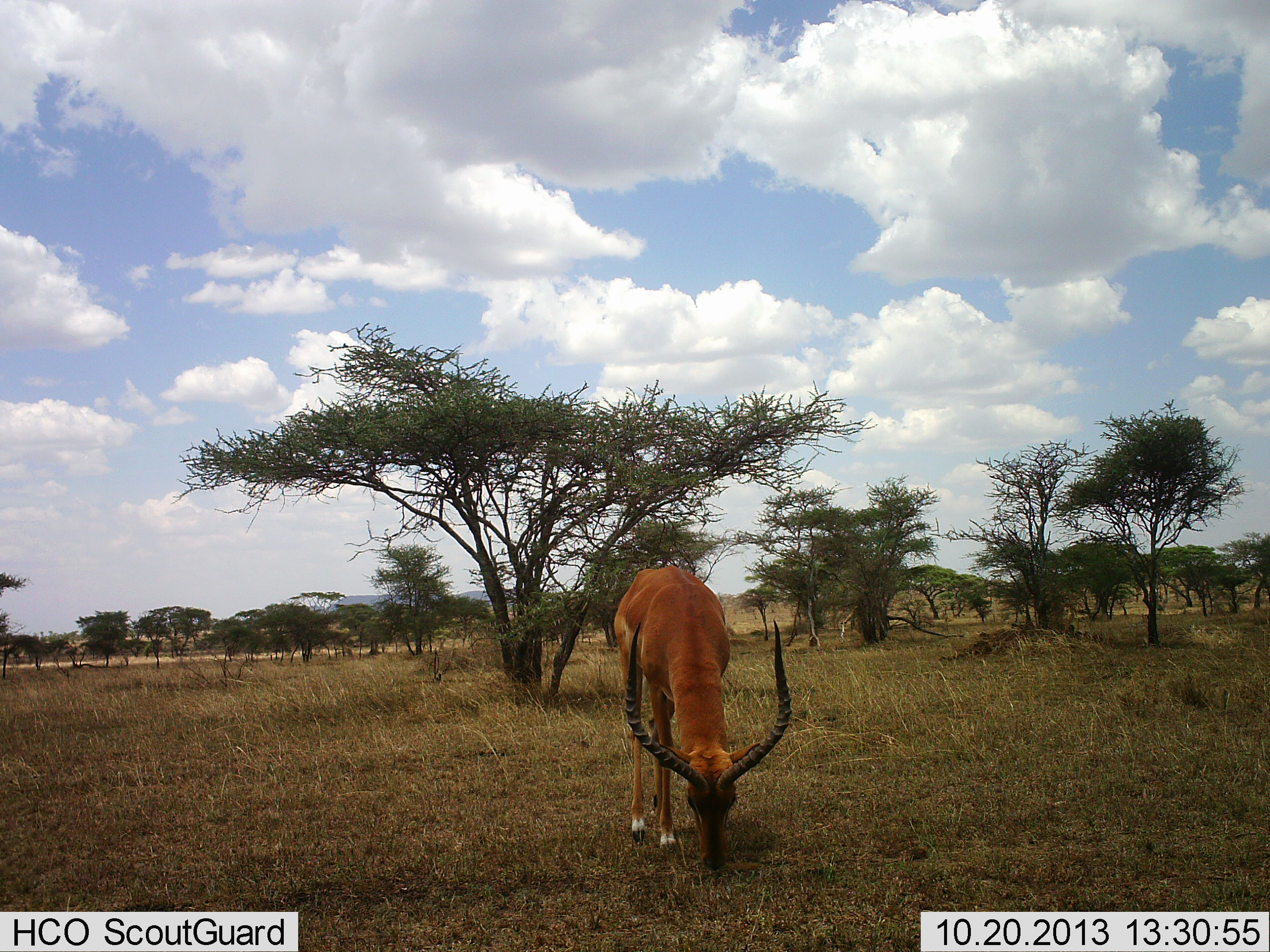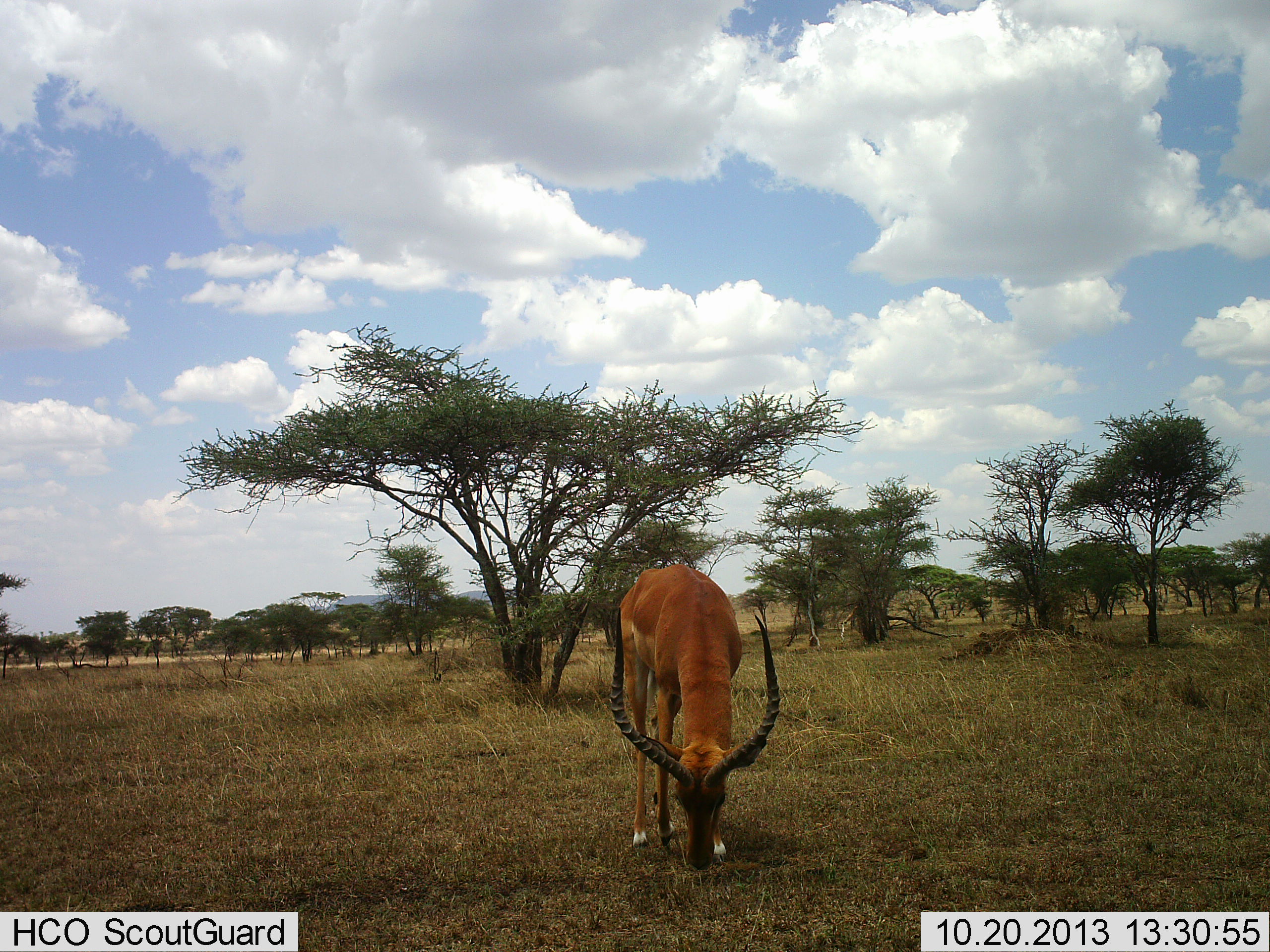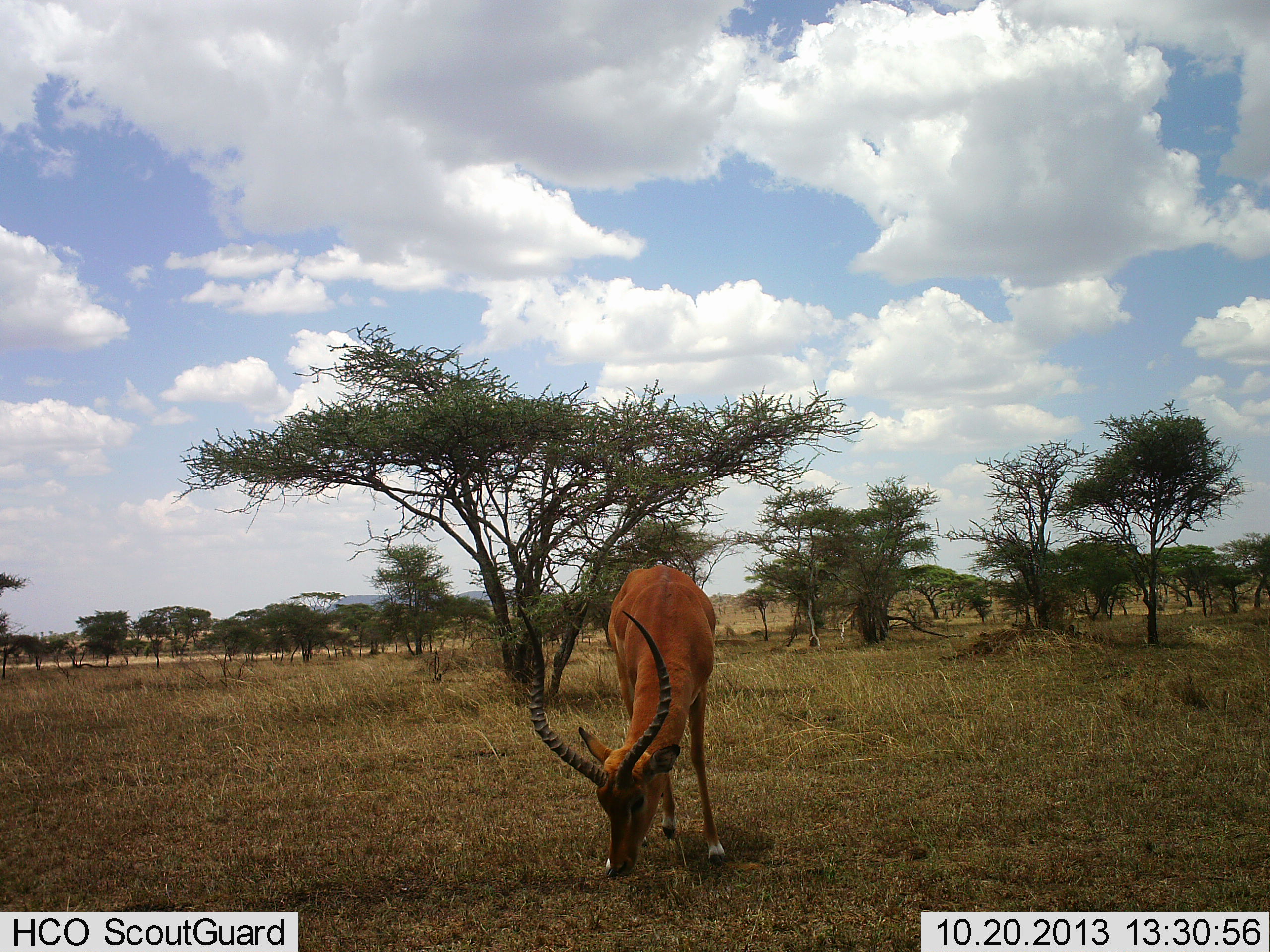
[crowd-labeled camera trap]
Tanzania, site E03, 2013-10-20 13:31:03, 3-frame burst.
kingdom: Animalia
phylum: Chordata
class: Mammalia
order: Artiodactyla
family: Bovidae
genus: Aepyceros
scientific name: Aepyceros melampus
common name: impala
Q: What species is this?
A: Impala (Aepyceros melampus).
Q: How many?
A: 1.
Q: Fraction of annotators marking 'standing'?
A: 0%.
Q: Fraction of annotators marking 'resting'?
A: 0%.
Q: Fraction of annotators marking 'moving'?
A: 0%.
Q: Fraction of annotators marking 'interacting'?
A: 0%.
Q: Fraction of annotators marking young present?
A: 0%.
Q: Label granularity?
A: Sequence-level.